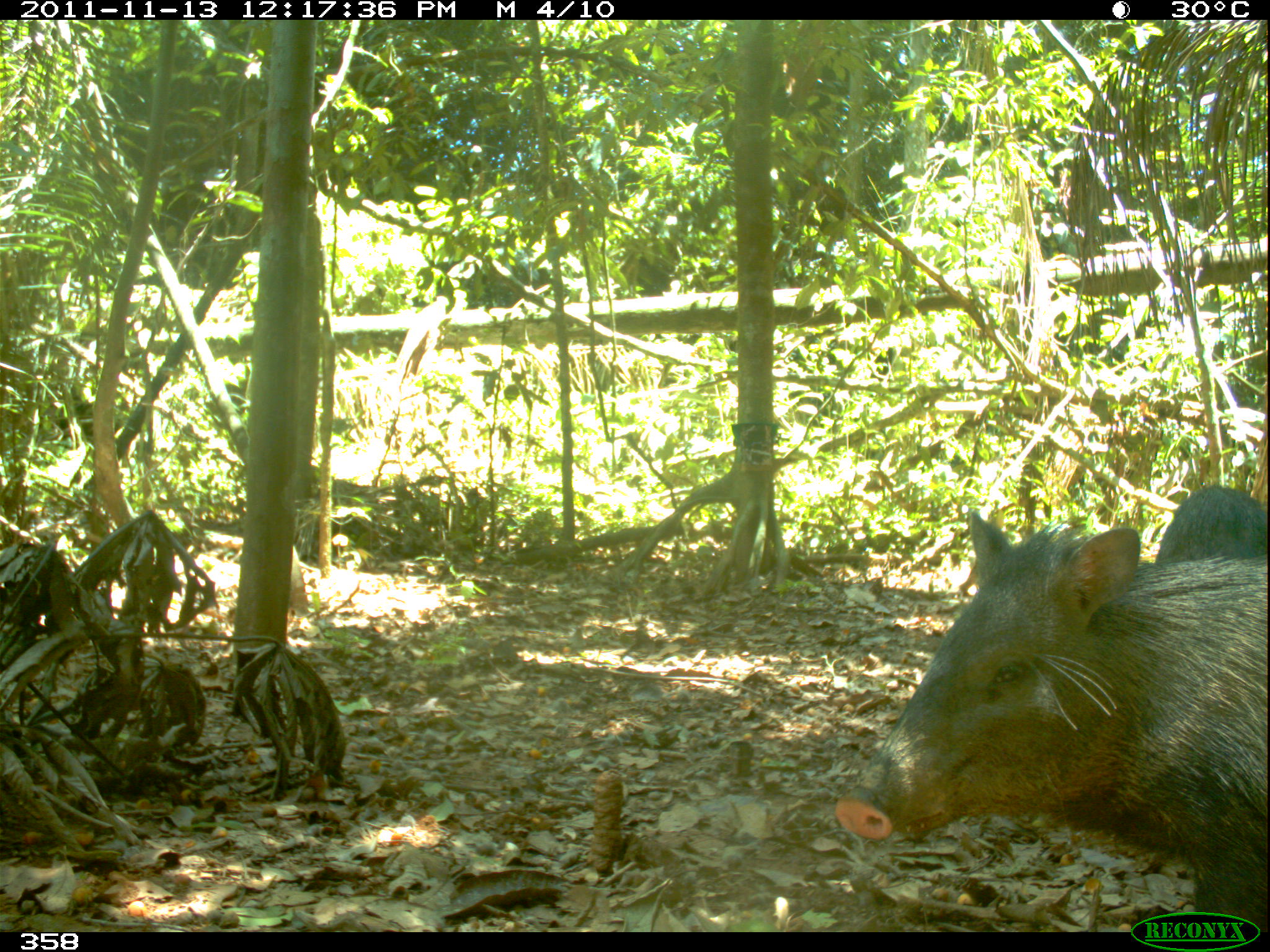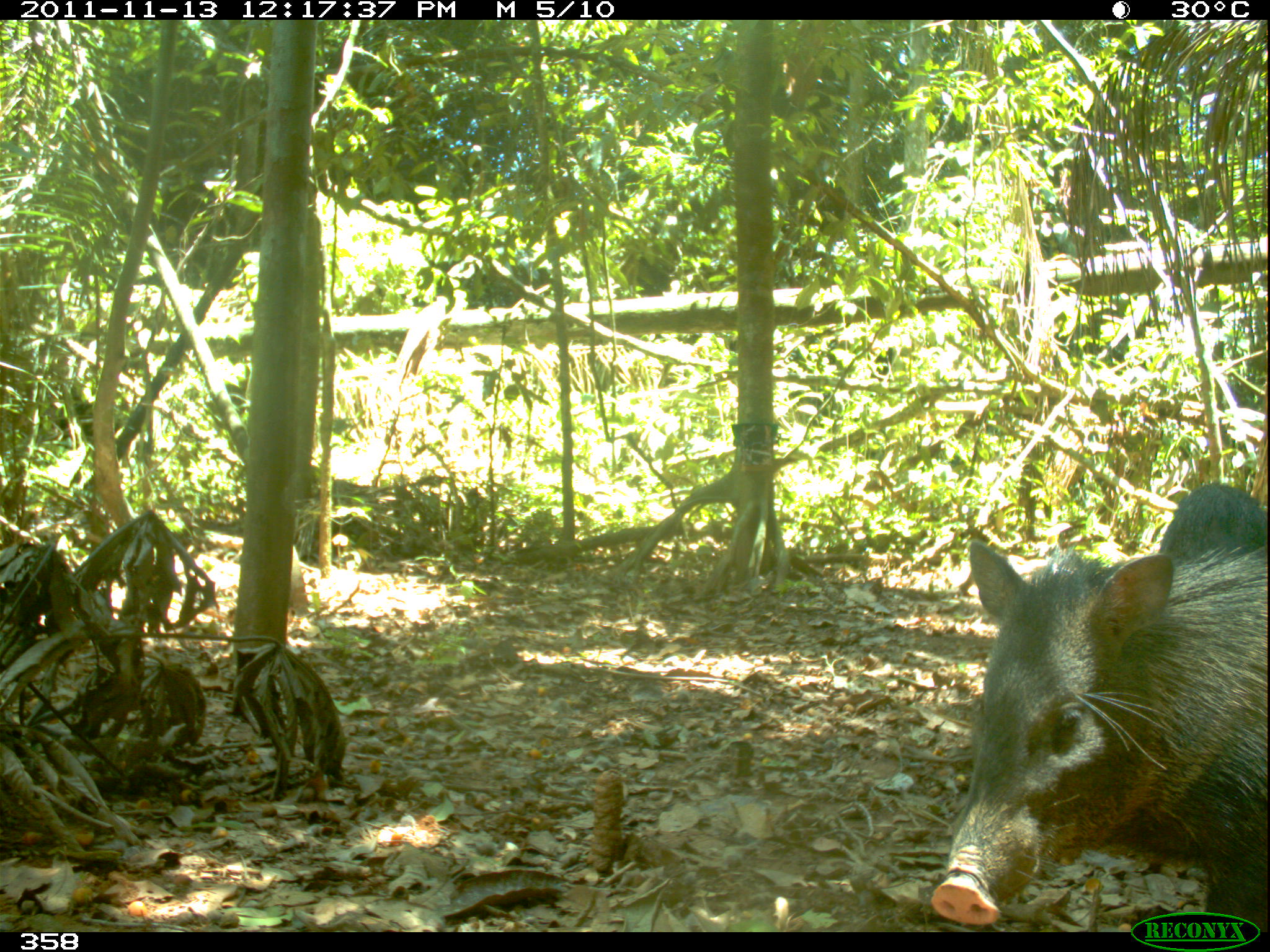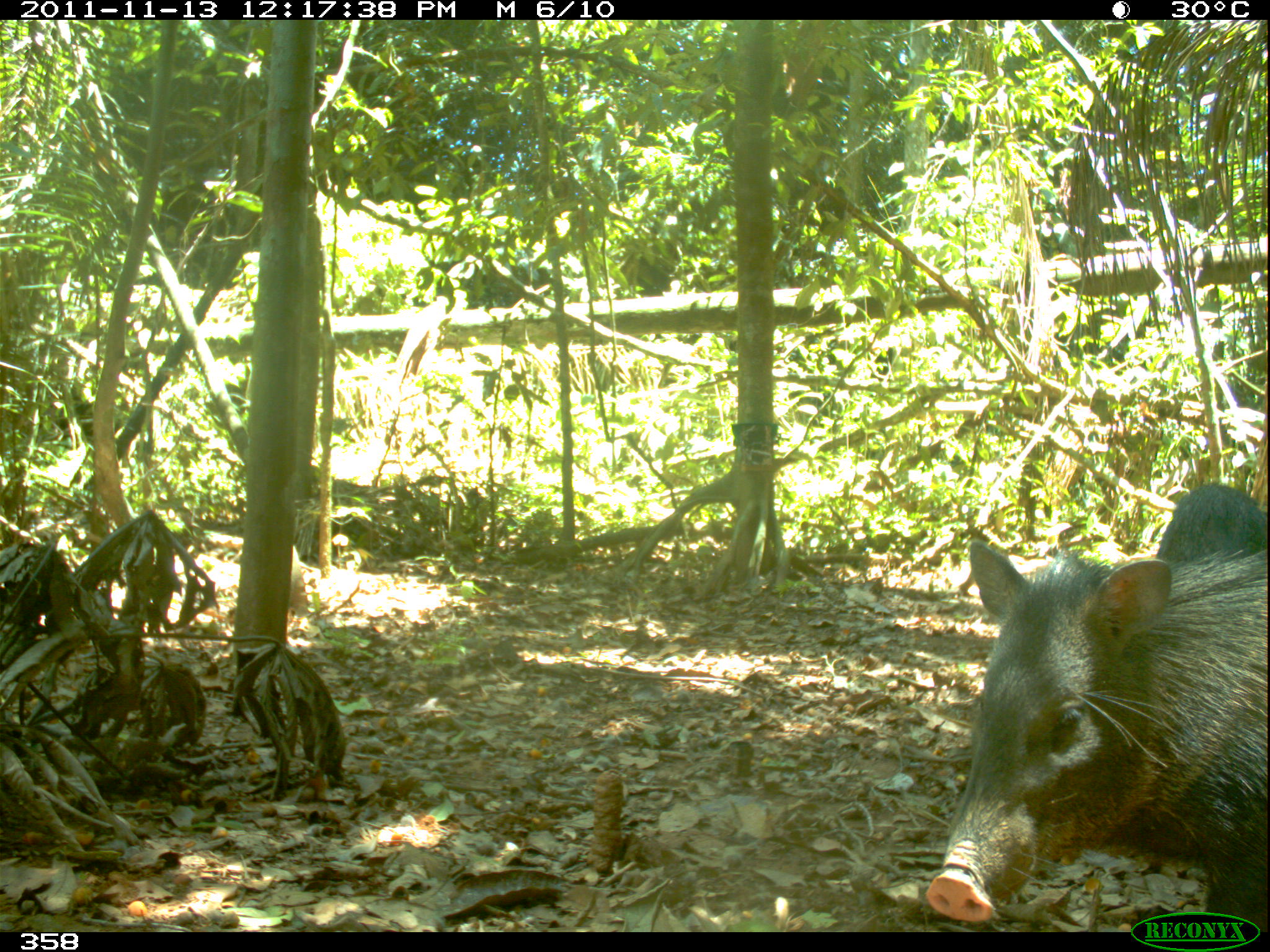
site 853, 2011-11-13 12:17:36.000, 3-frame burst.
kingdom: Animalia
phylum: Chordata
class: Mammalia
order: Artiodactyla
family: Tayassuidae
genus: Pecari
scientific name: Pecari tajacu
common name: collared peccary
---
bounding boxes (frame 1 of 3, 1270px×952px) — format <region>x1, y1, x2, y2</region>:
pecari tajacu: <region>825, 504, 1268, 928</region>; <region>1151, 483, 1270, 564</region>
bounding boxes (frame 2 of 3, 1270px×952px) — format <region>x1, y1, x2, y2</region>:
pecari tajacu: <region>926, 534, 1270, 926</region>; <region>1155, 480, 1270, 564</region>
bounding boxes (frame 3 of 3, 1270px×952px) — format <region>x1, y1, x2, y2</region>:
pecari tajacu: <region>923, 536, 1270, 930</region>; <region>1155, 483, 1270, 563</region>